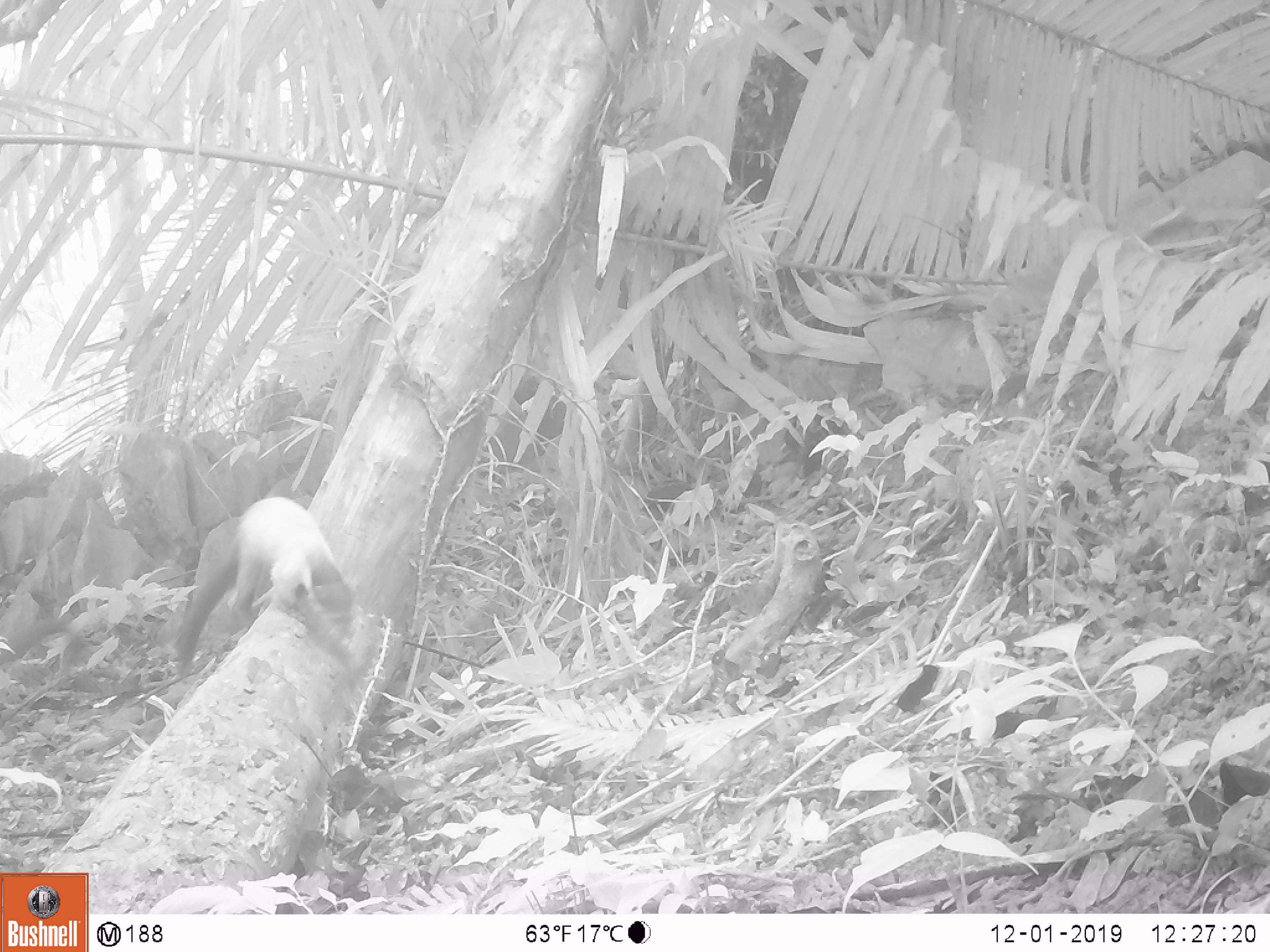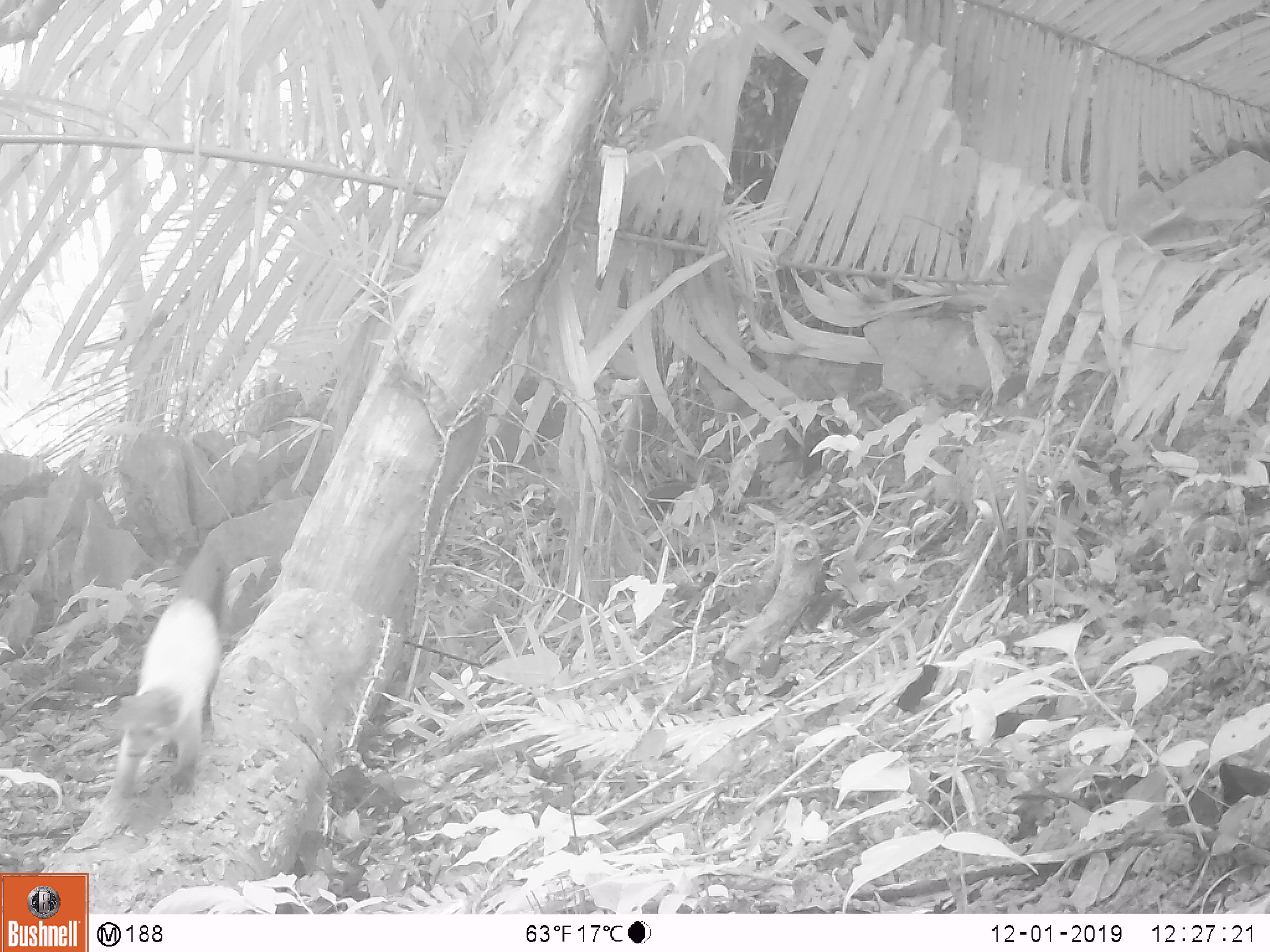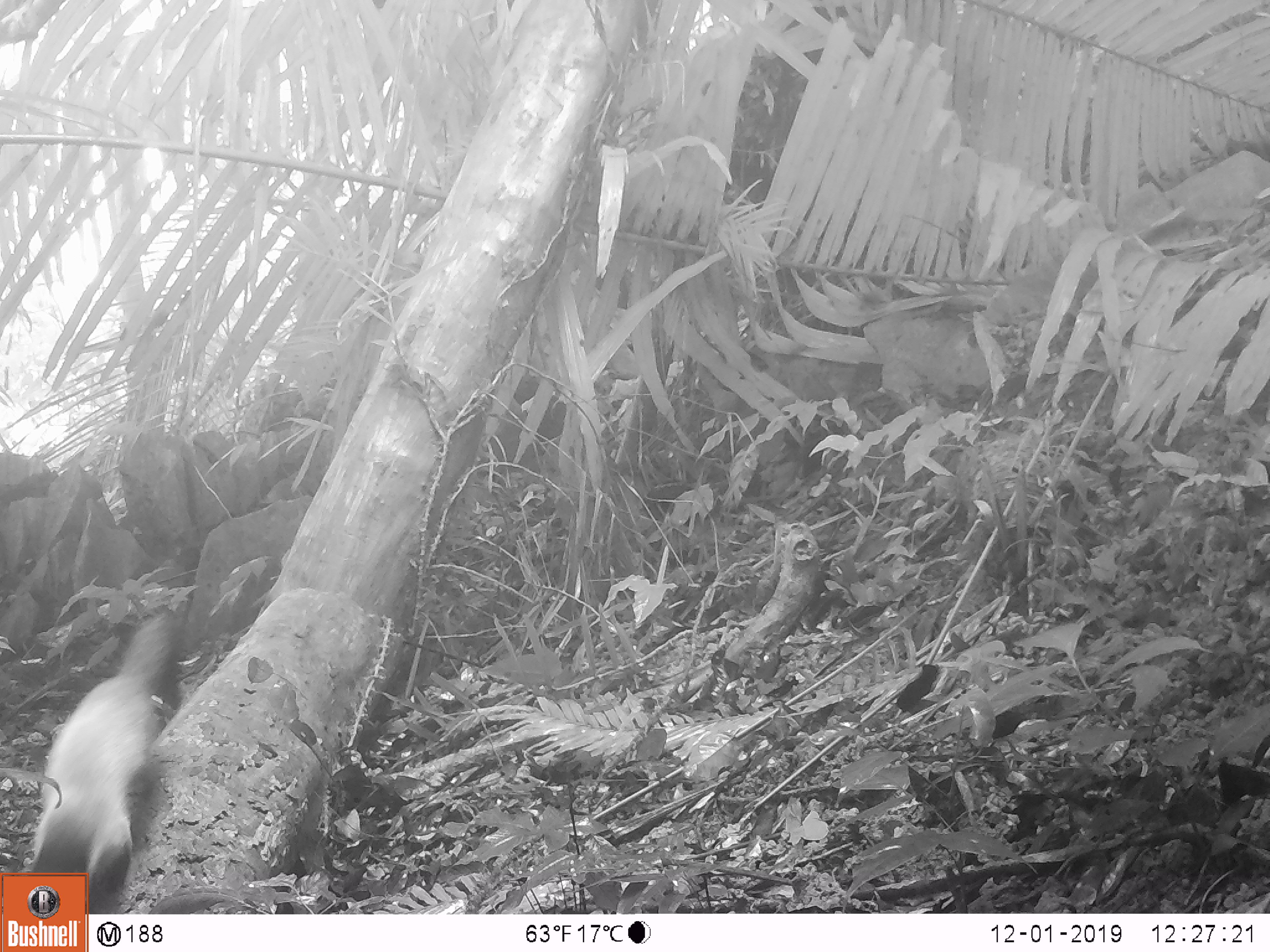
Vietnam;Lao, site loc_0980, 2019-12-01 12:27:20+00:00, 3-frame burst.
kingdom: Animalia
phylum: Chordata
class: Mammalia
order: Carnivora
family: Mustelidae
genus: Martes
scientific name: Martes flavigula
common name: yellow-throated marten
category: yellow throated marten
Yellow throated marten (yellow-throated marten) (Martes flavigula). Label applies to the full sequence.